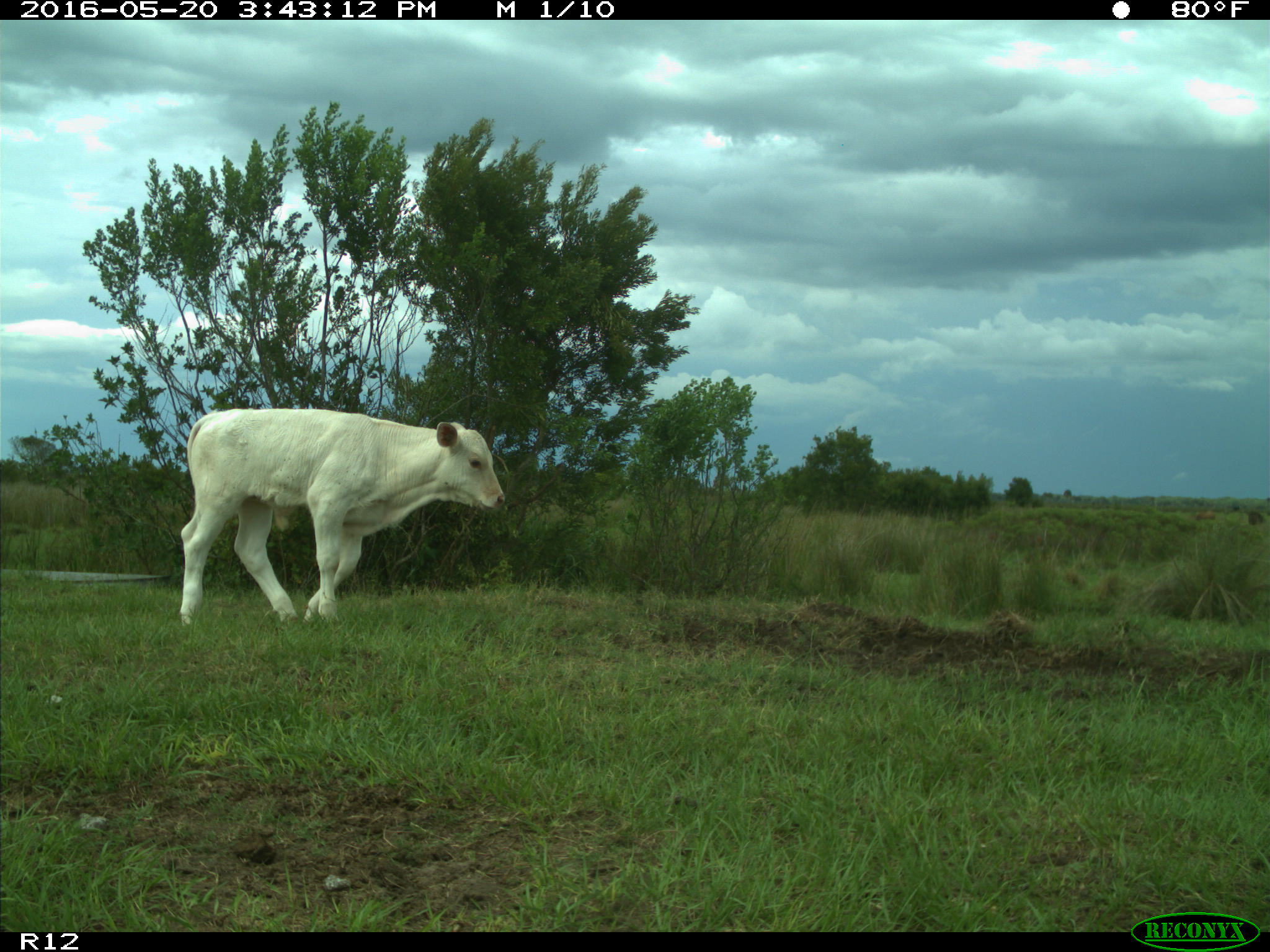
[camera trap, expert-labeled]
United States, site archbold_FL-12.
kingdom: Animalia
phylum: Chordata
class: Mammalia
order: Artiodactyla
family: Bovidae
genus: Bos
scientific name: Bos taurus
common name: domestic cow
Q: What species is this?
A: Bos taurus (domestic cow).